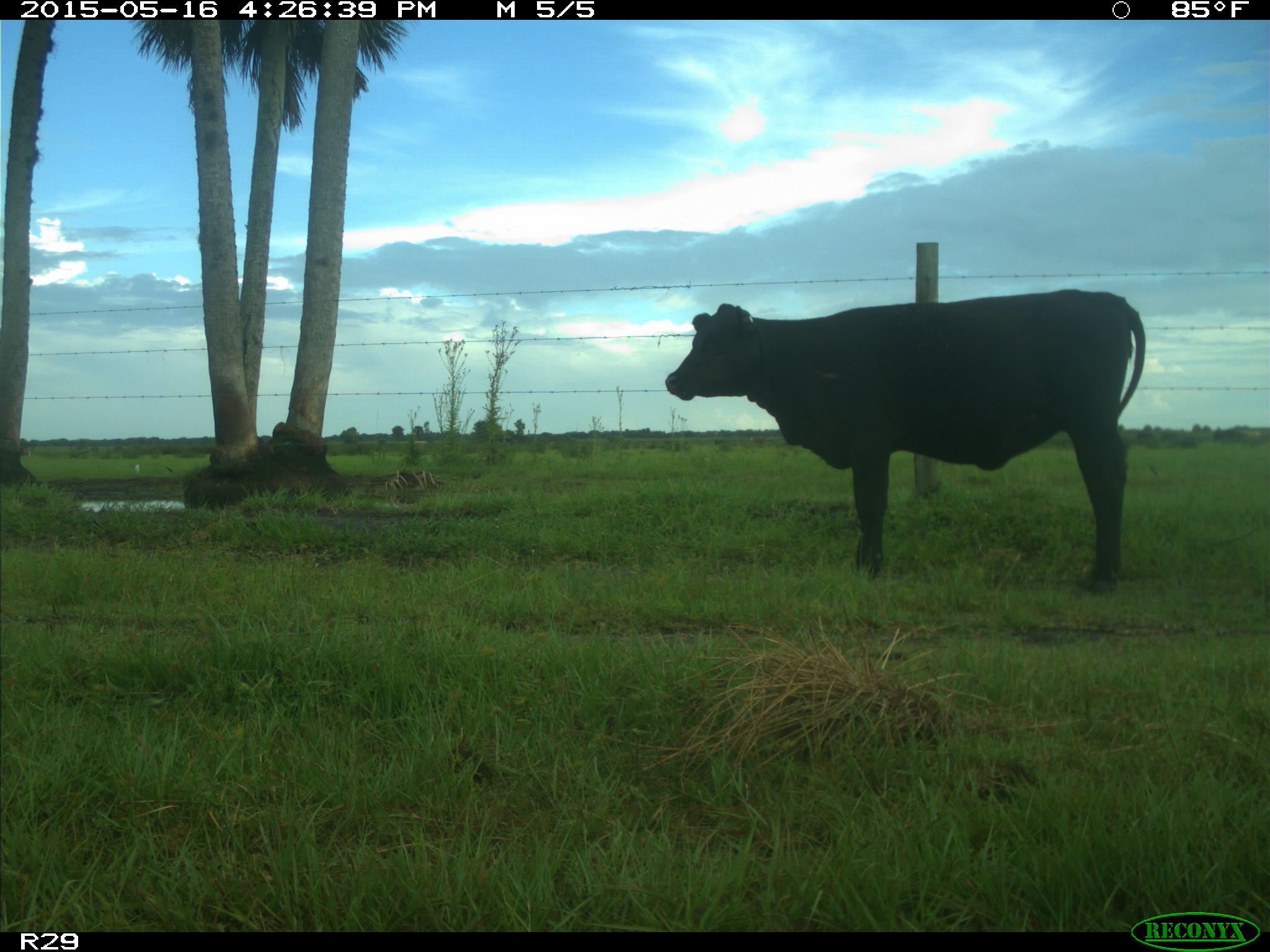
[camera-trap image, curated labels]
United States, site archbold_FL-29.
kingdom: Animalia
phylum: Chordata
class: Mammalia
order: Artiodactyla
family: Bovidae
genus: Bos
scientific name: Bos taurus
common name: domestic cow